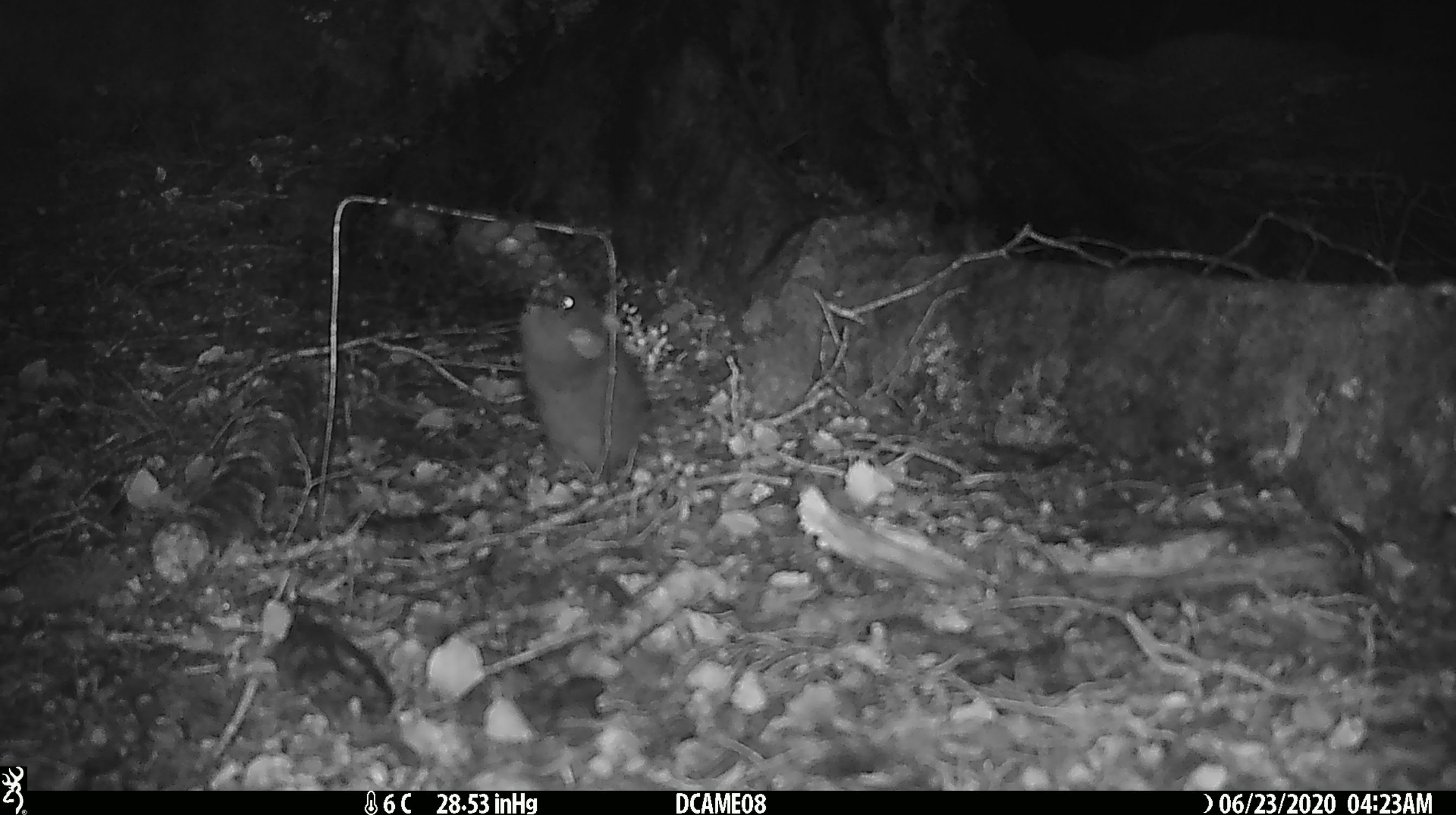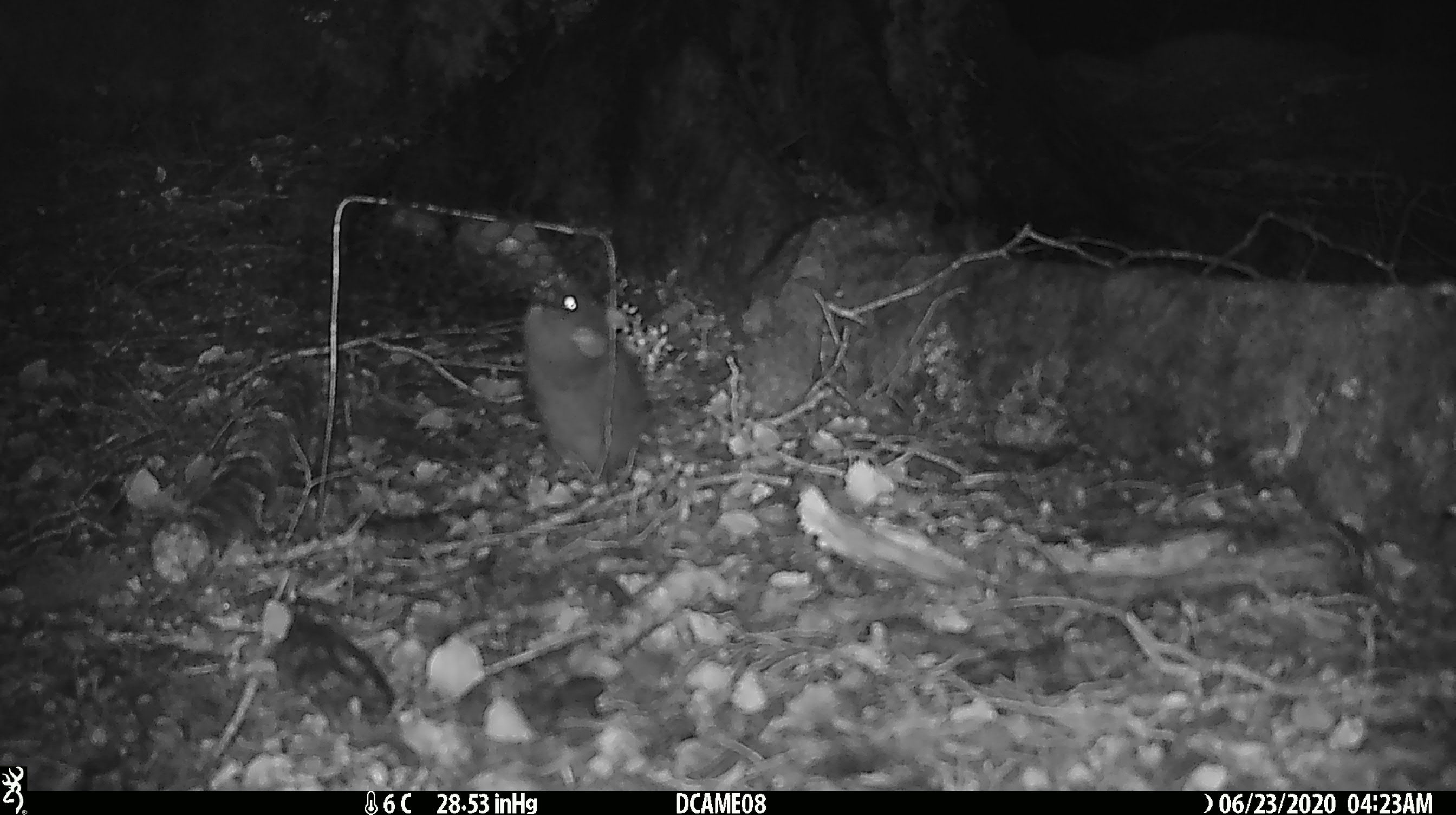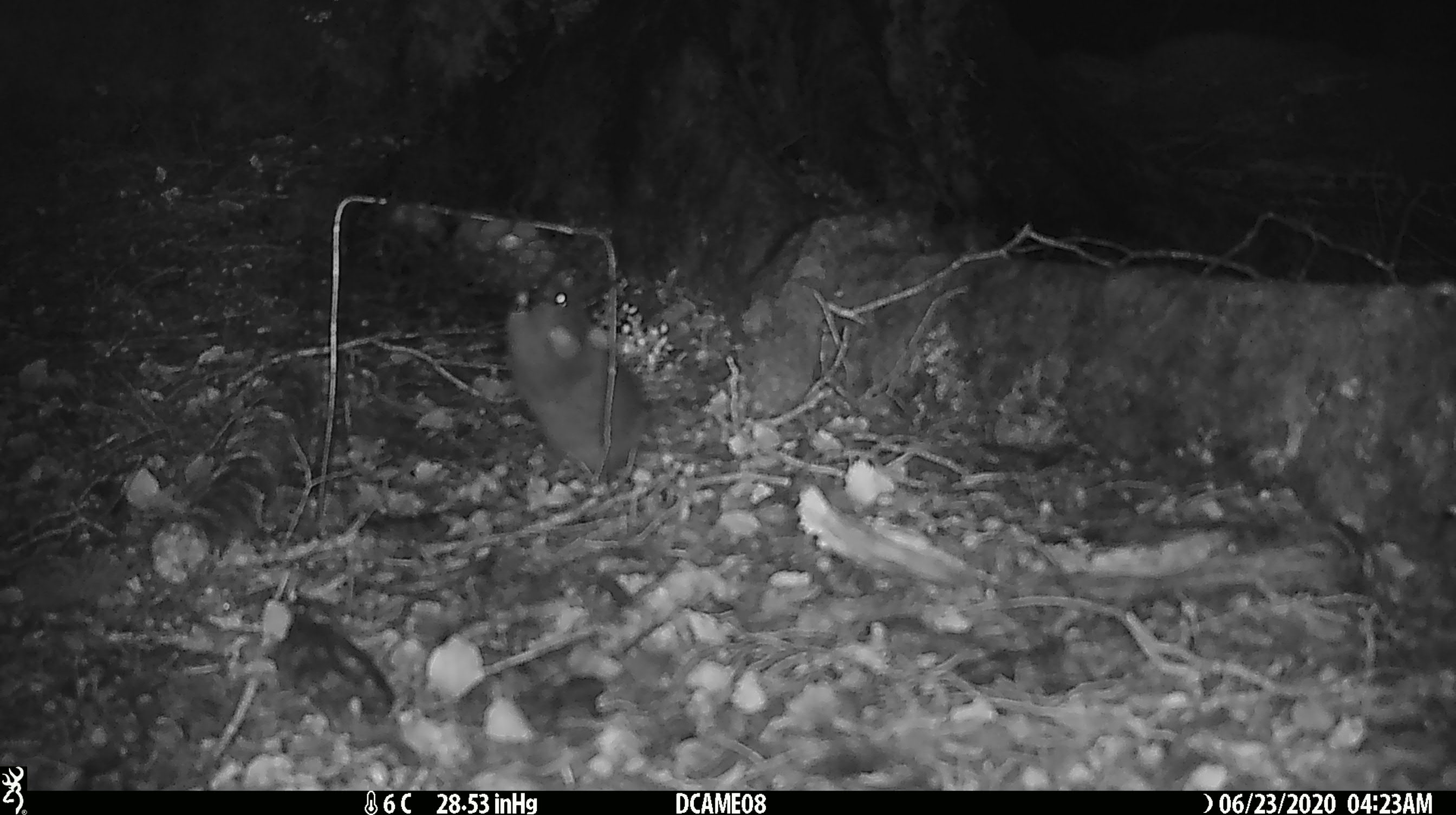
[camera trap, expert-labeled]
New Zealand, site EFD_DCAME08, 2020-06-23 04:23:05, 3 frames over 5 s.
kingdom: Animalia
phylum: Chordata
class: Mammalia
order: Rodentia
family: Muridae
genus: Rattus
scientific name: Rattus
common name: rat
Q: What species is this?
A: Rat (Rattus).